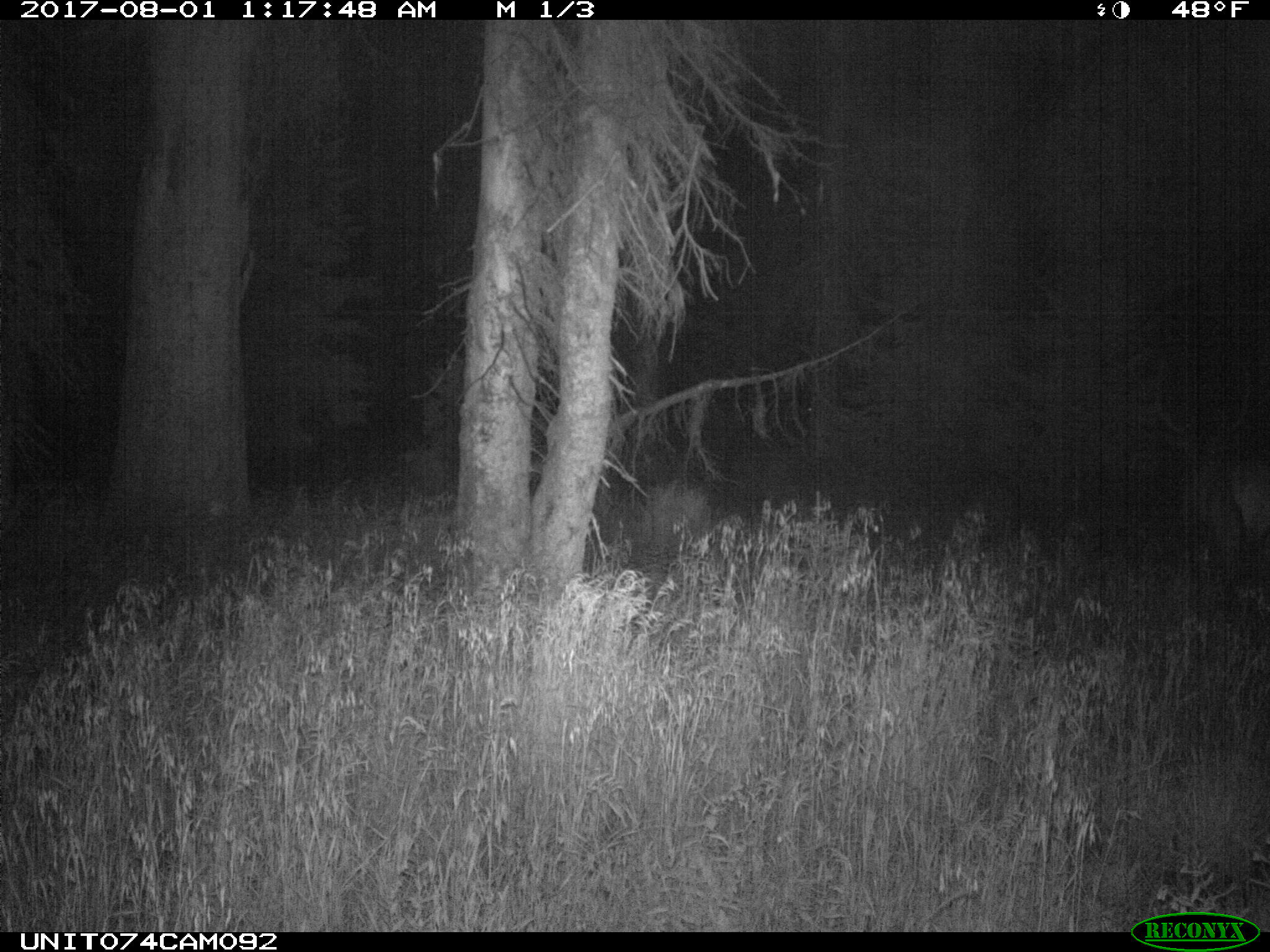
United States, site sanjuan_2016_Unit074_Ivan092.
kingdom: Animalia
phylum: Chordata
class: Mammalia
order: Artiodactyla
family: Cervidae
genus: Cervus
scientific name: Cervus elaphus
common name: red deer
Cervus elaphus (red deer).